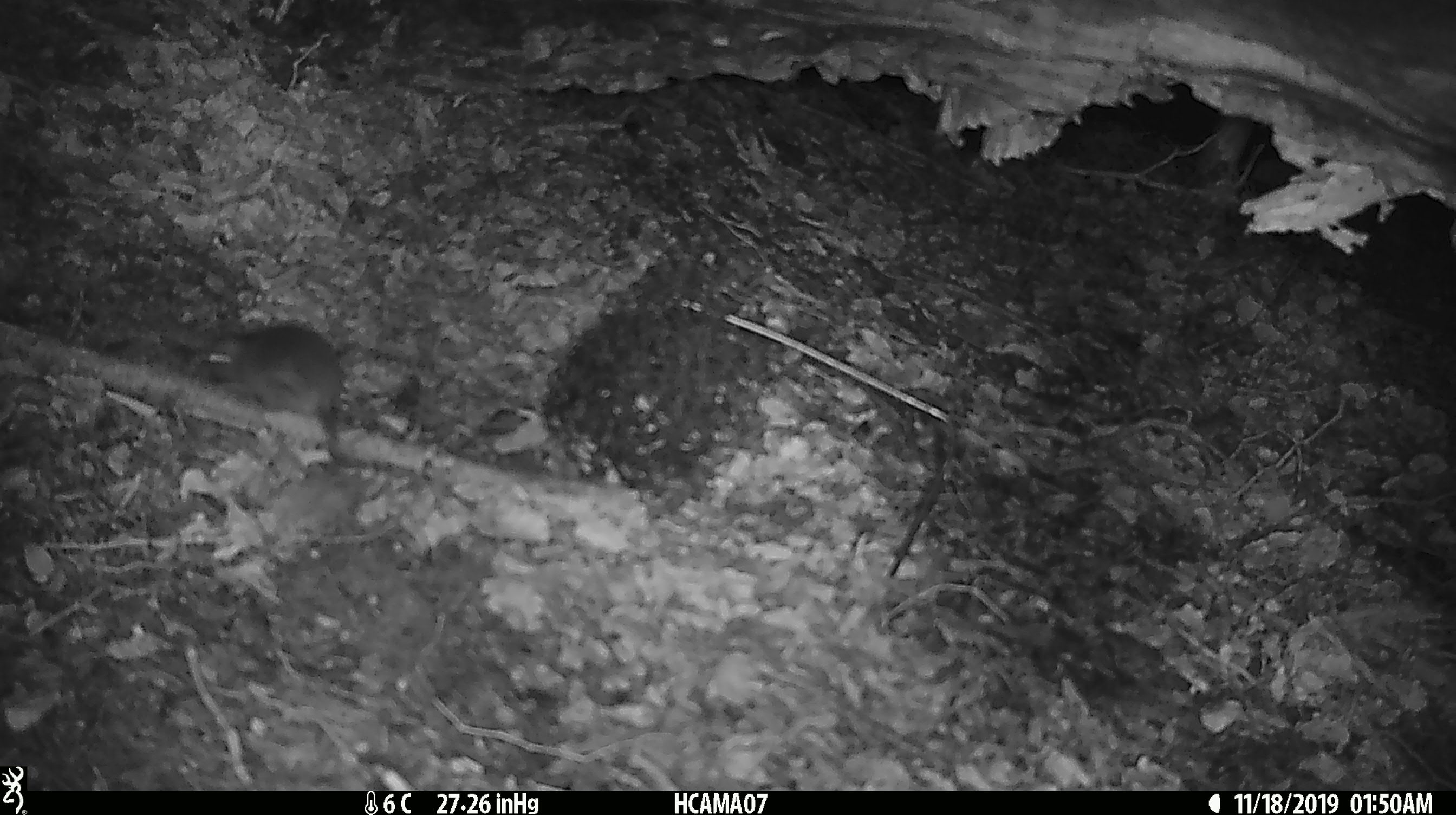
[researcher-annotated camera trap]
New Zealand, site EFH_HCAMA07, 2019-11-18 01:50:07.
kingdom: Animalia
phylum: Chordata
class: Mammalia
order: Rodentia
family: Muridae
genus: Mus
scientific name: Mus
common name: mouse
Mouse (Mus).